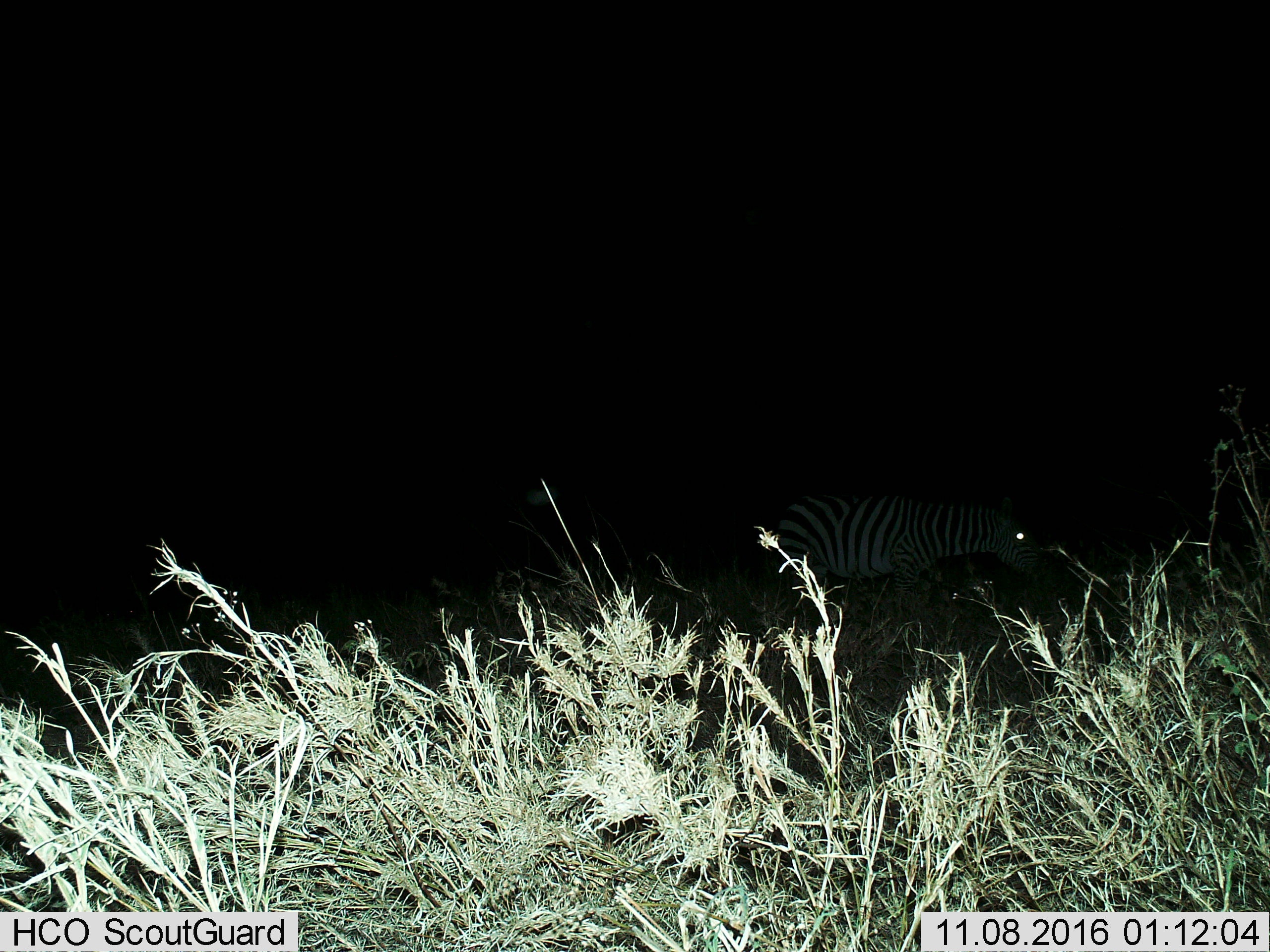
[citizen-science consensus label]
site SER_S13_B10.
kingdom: Animalia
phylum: Chordata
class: Mammalia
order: Perissodactyla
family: Equidae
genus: Equus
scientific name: Equus quagga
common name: plains zebra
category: zebraplains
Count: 1.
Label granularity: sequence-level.